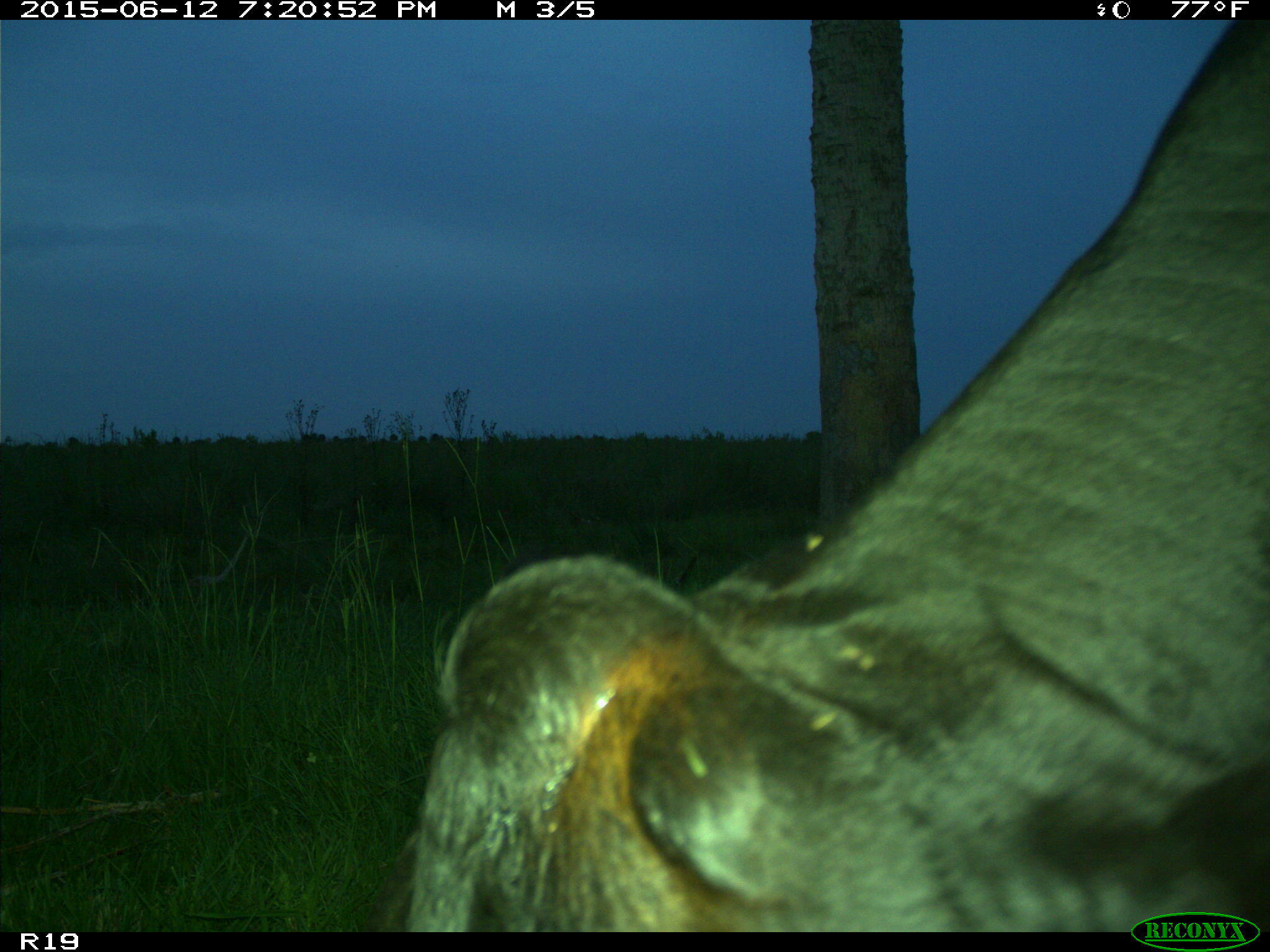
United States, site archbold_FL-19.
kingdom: Animalia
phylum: Chordata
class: Mammalia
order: Artiodactyla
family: Bovidae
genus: Bos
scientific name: Bos taurus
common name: domestic cow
Bos taurus (domestic cow).